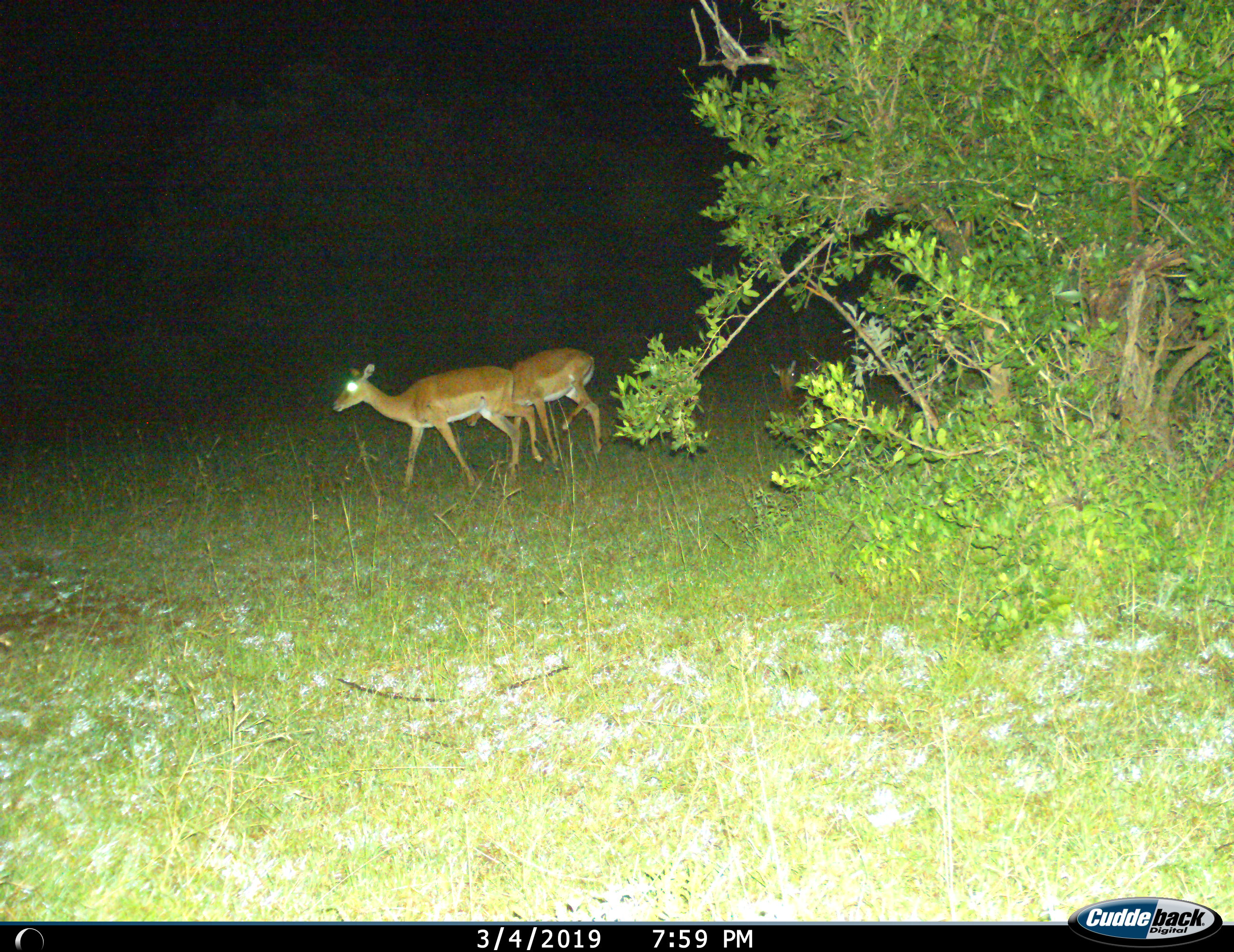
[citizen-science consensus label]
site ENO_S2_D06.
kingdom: Animalia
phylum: Chordata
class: Mammalia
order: Artiodactyla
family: Bovidae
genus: Aepyceros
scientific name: Aepyceros melampus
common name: impala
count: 2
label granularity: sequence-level